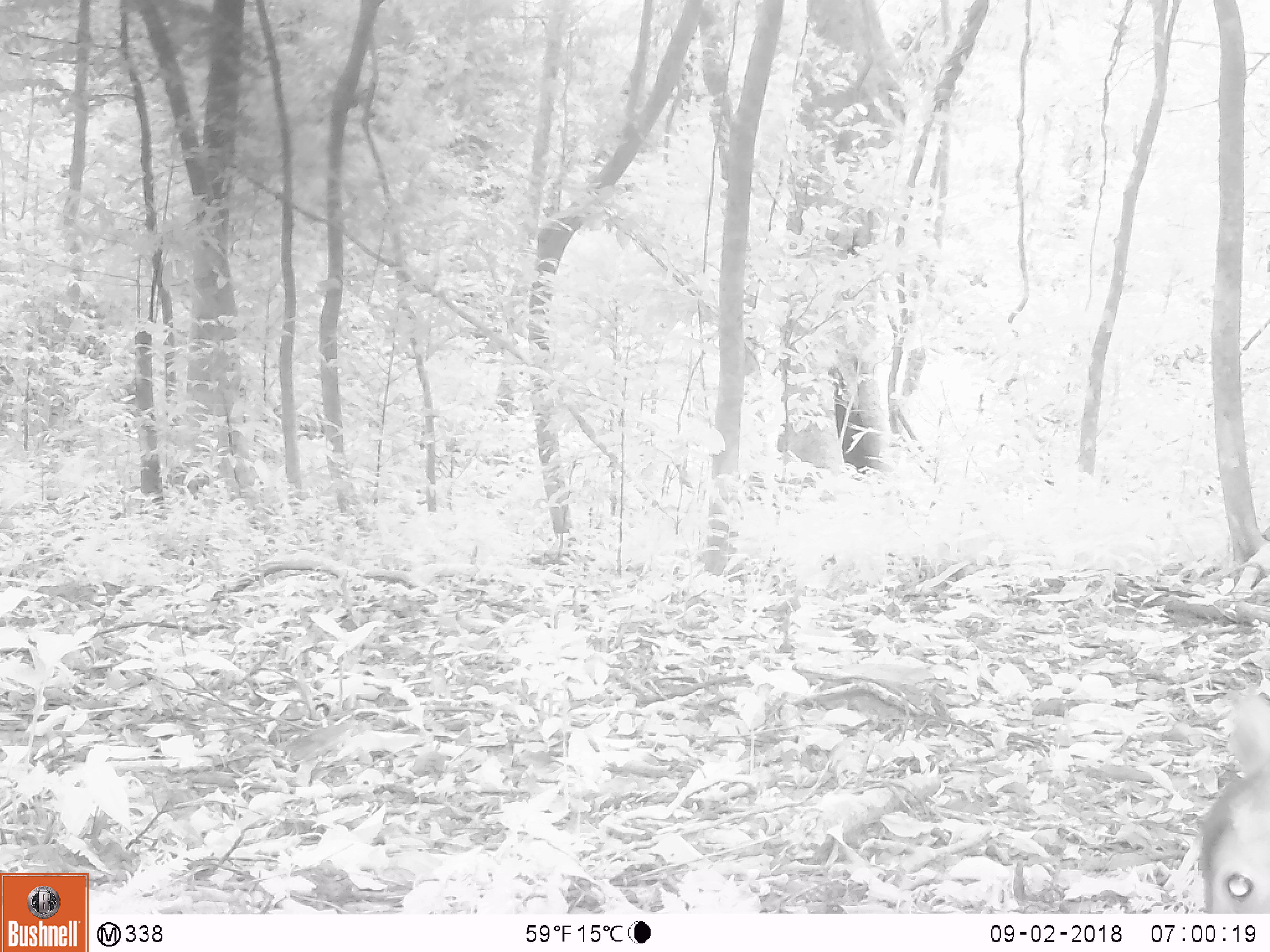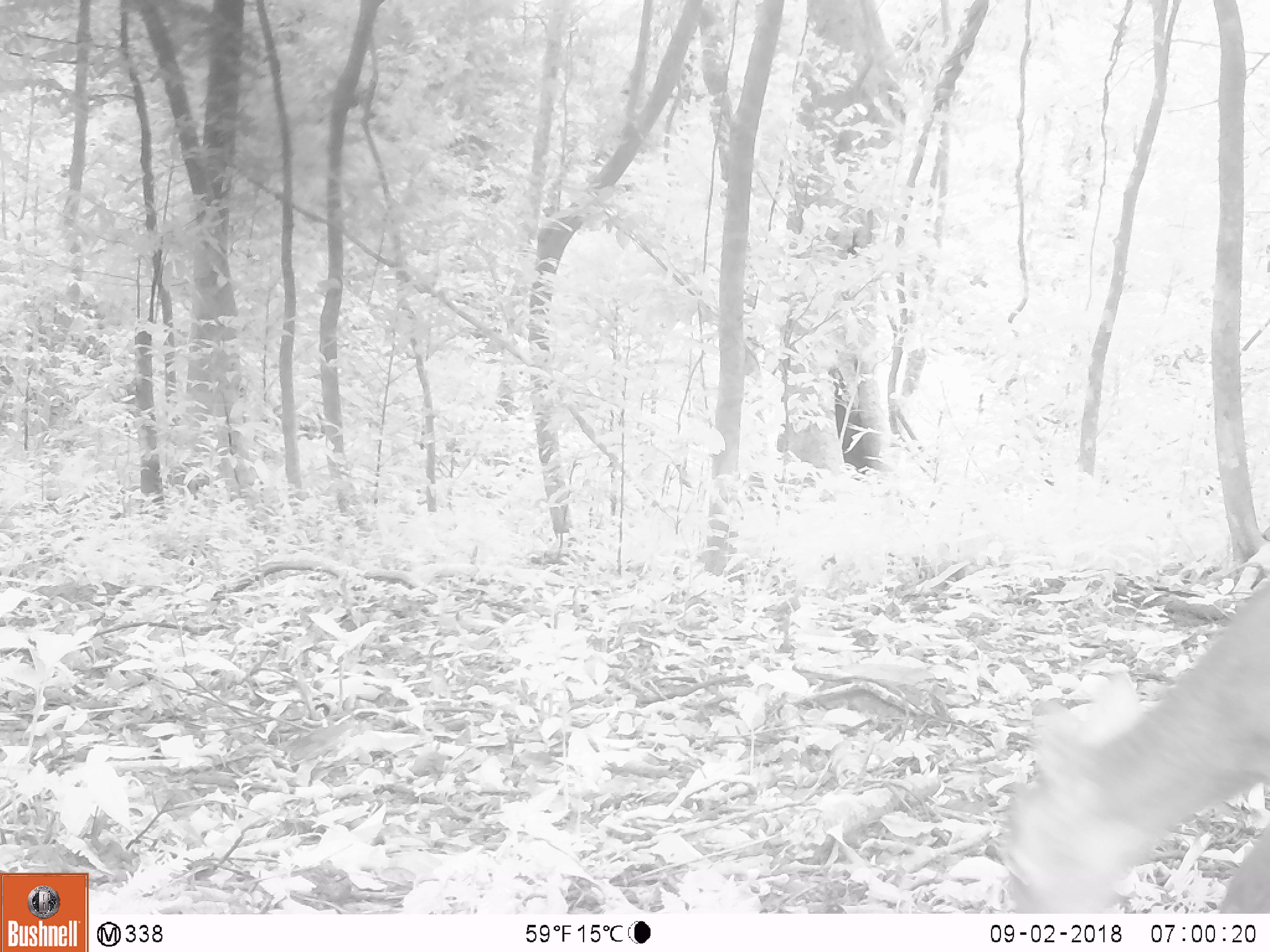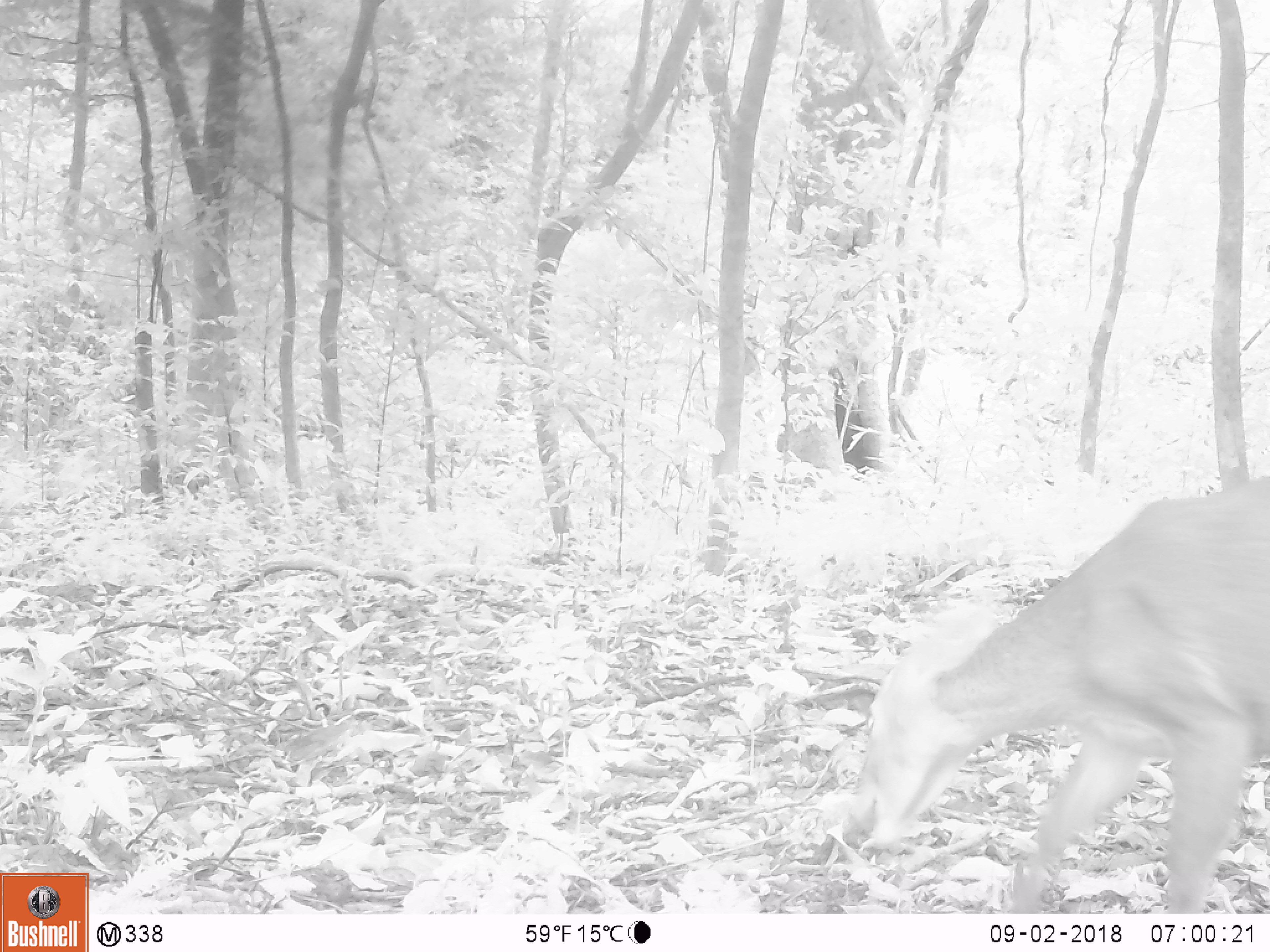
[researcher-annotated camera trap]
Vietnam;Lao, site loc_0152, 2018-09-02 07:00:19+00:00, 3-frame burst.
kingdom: Animalia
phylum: Chordata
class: Mammalia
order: Artiodactyla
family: Cervidae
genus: Muntiacus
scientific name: Muntiacus vuquangensis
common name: large-antlered muntjac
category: large antlered muntjac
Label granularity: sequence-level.